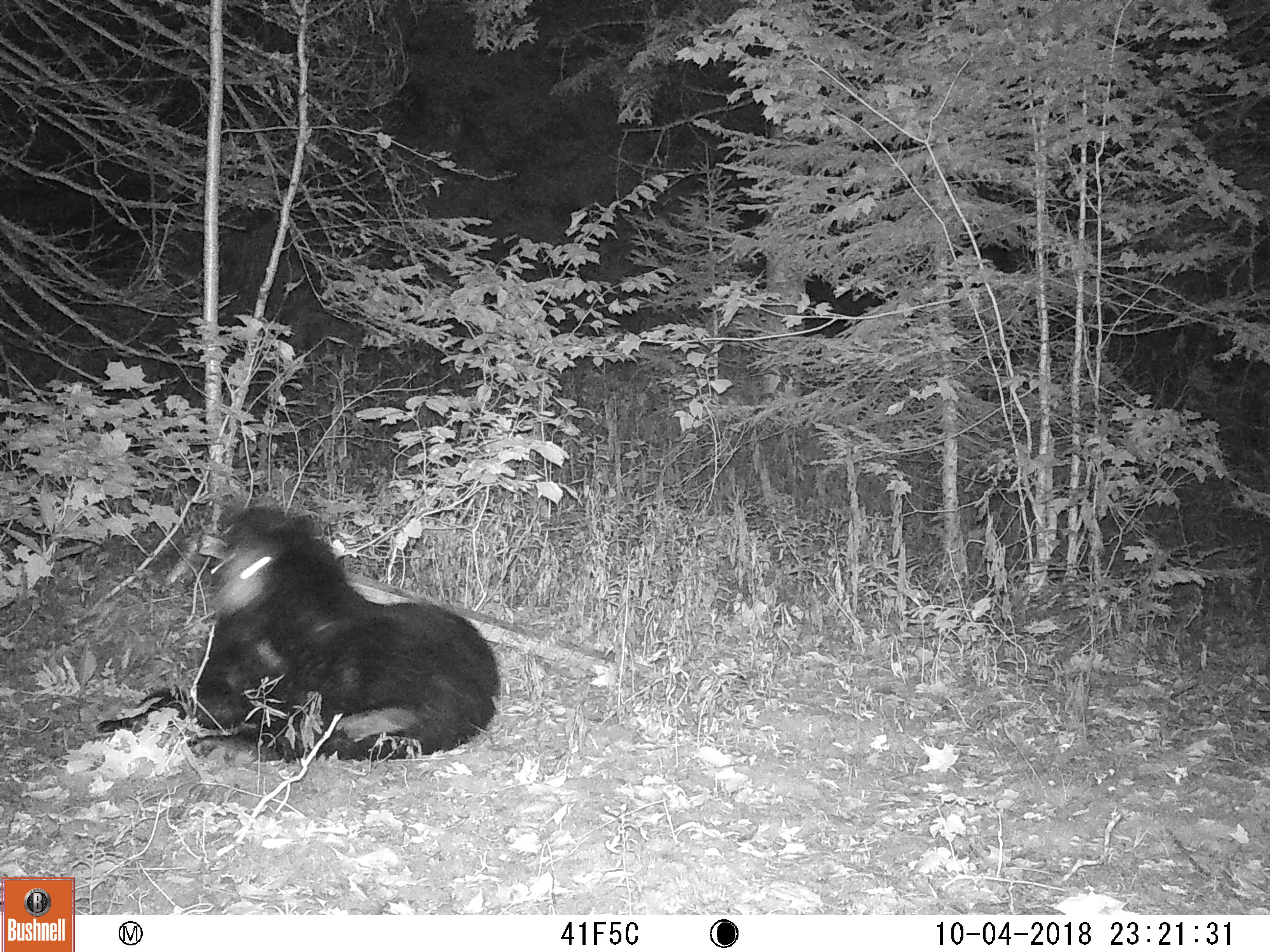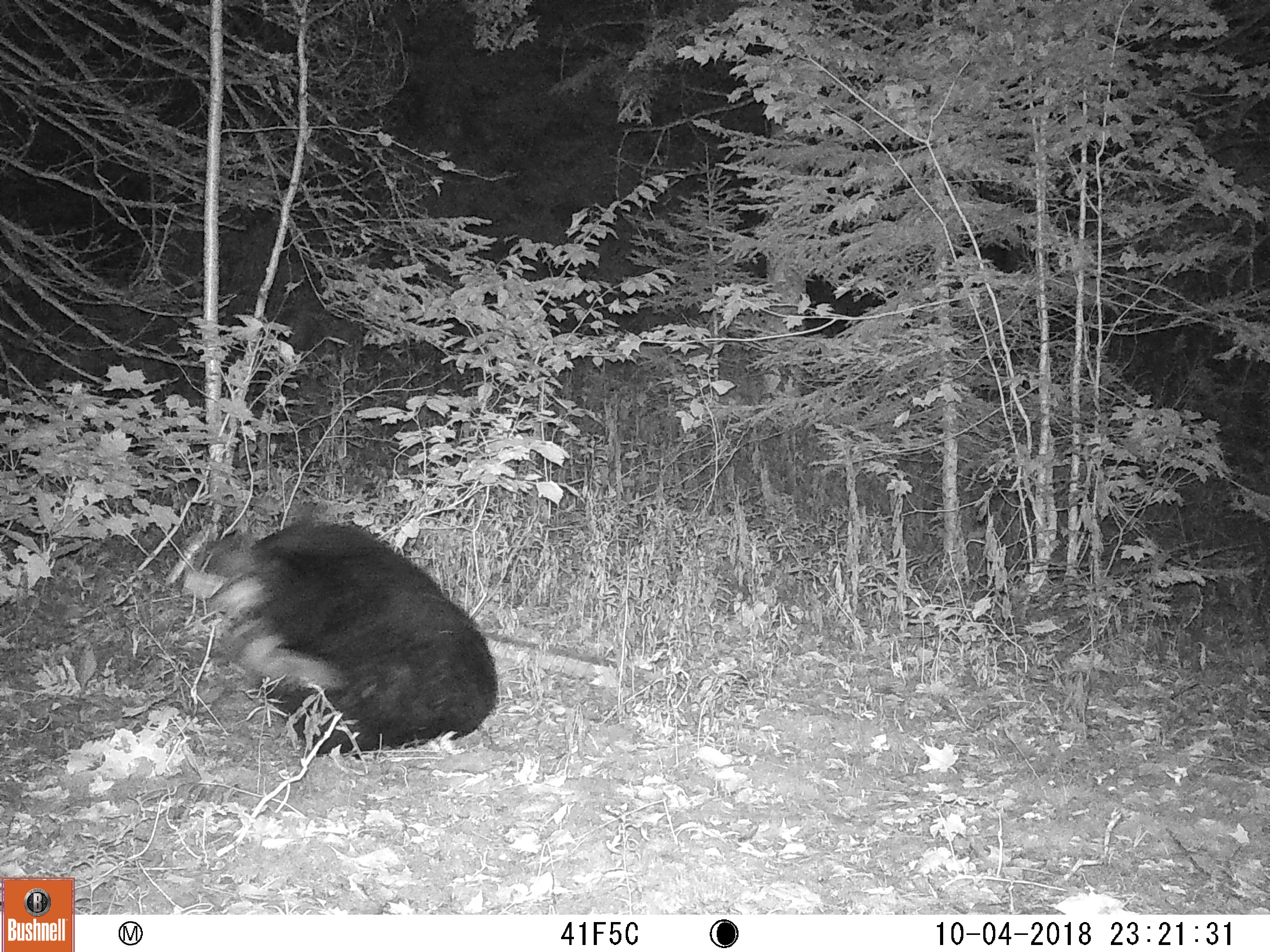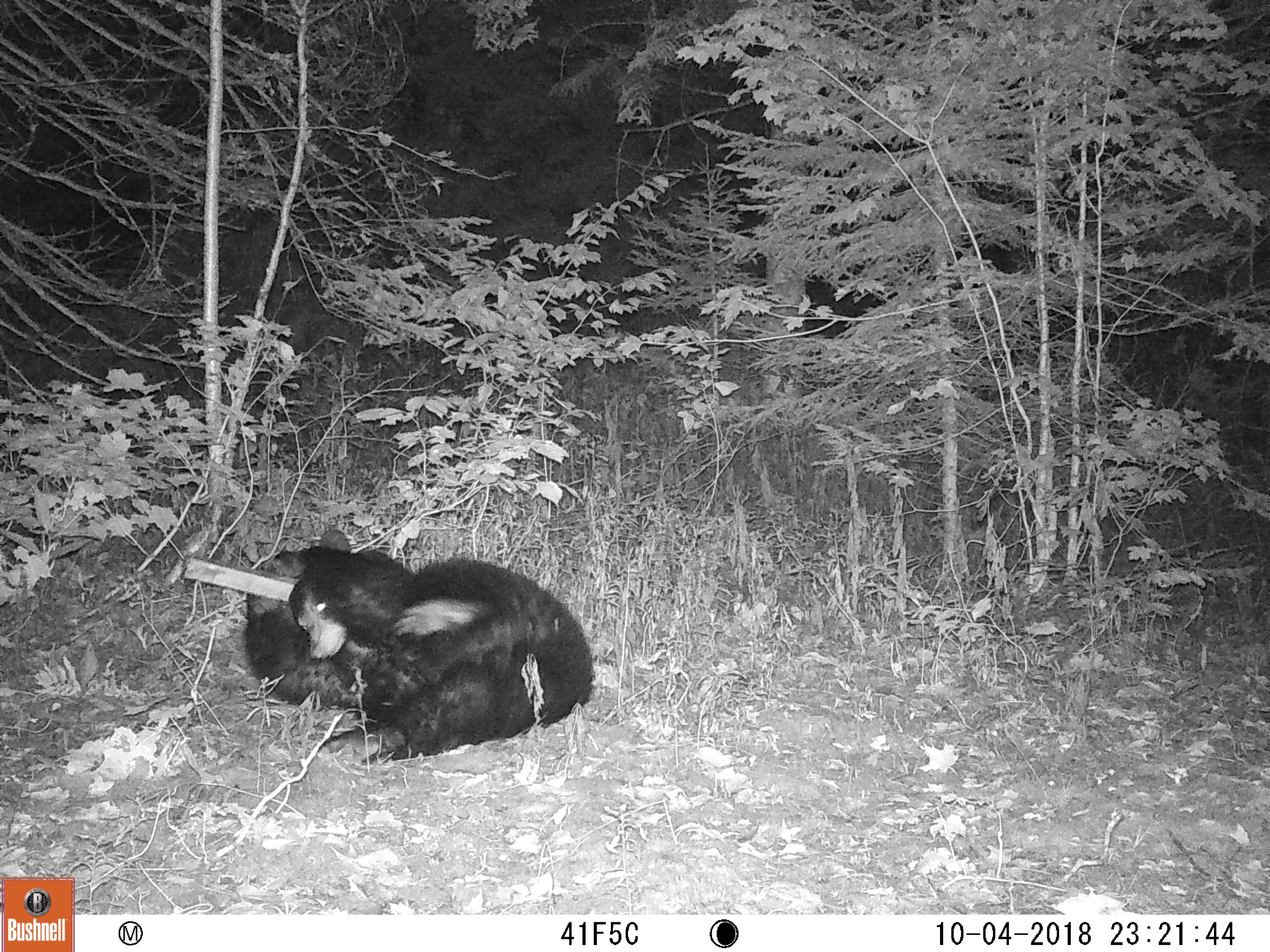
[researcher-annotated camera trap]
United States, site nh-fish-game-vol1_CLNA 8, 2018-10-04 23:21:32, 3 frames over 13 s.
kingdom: Animalia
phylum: Chordata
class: Mammalia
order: Carnivora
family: Ursidae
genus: Ursus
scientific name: Ursus americanus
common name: black bear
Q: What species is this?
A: Black bear (Ursus americanus).